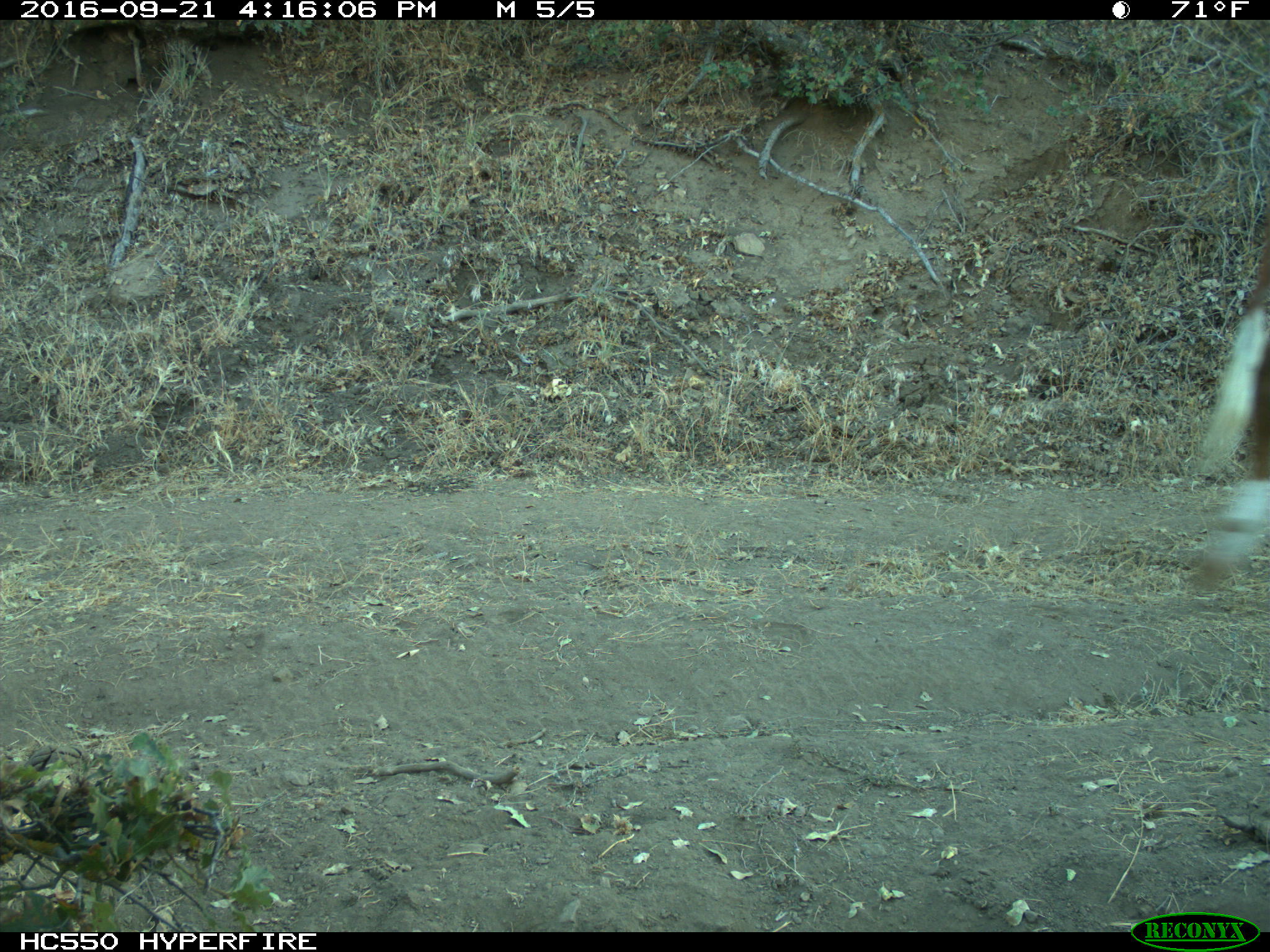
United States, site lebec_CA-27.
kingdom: Animalia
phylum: Chordata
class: Mammalia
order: Artiodactyla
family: Bovidae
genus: Bos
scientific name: Bos taurus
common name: domestic cow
Bos taurus (domestic cow).